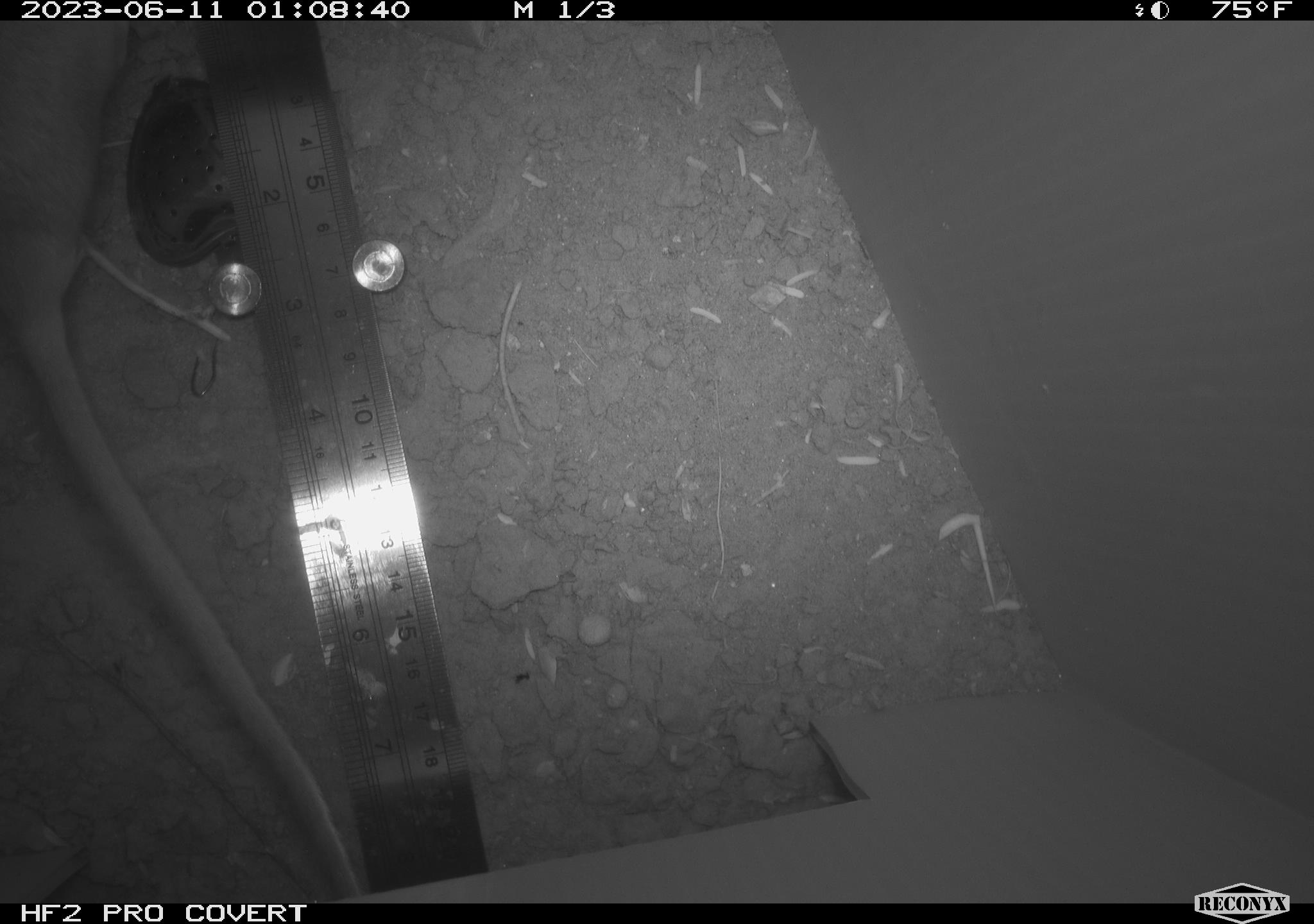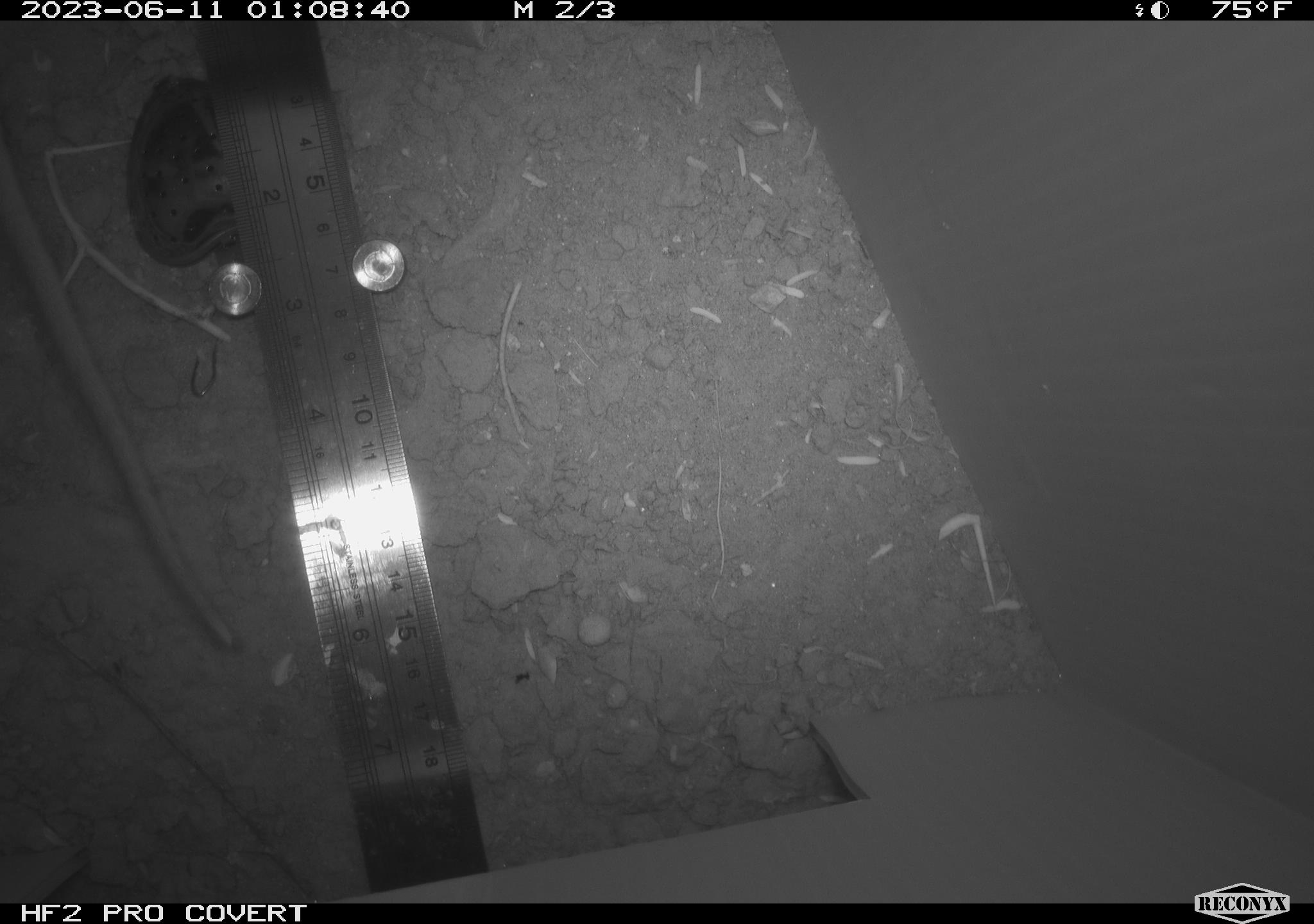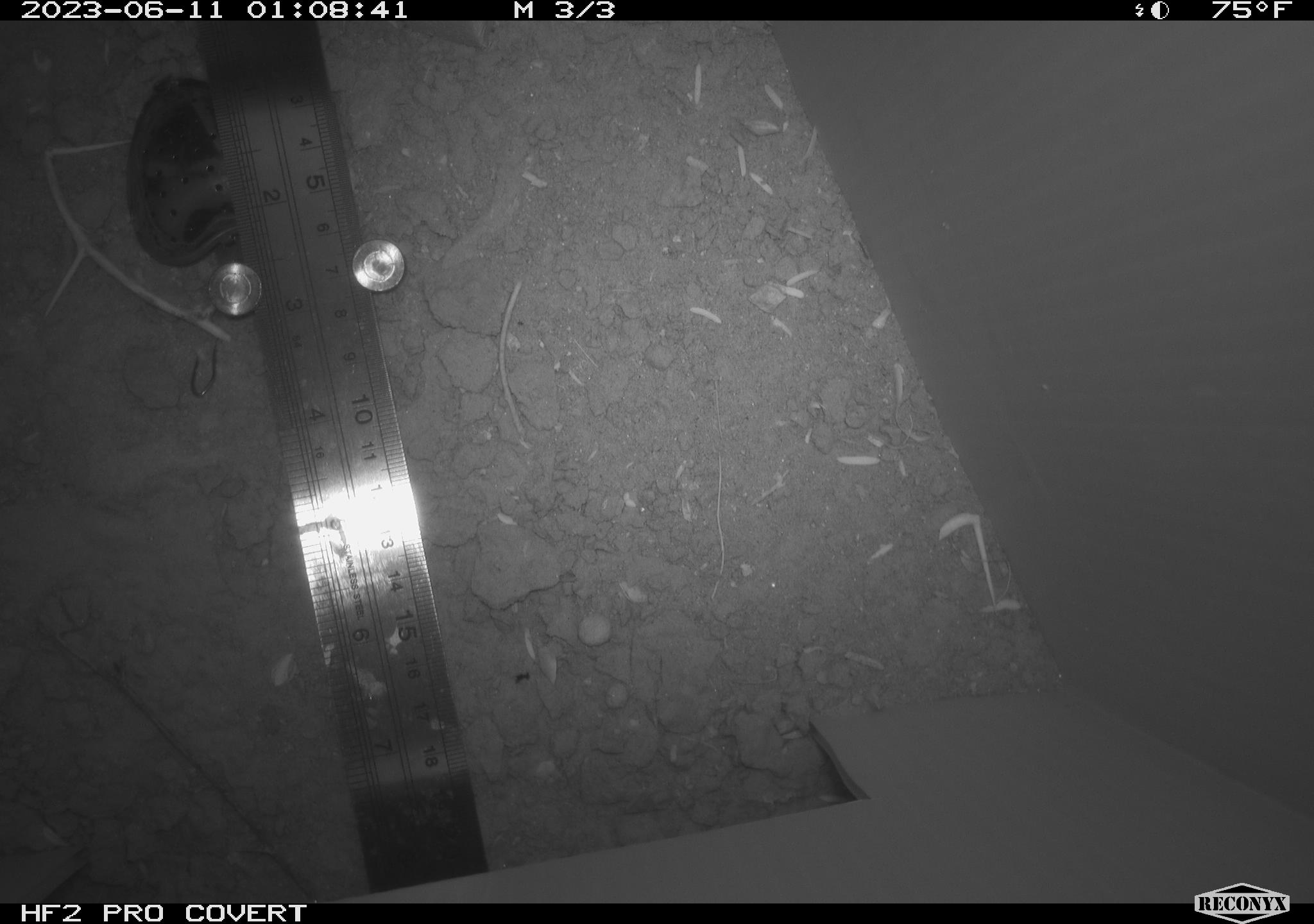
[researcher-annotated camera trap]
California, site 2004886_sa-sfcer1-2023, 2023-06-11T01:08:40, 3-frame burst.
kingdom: Animalia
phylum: Chordata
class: Mammalia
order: Rodentia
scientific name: Rodentia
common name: mouse species